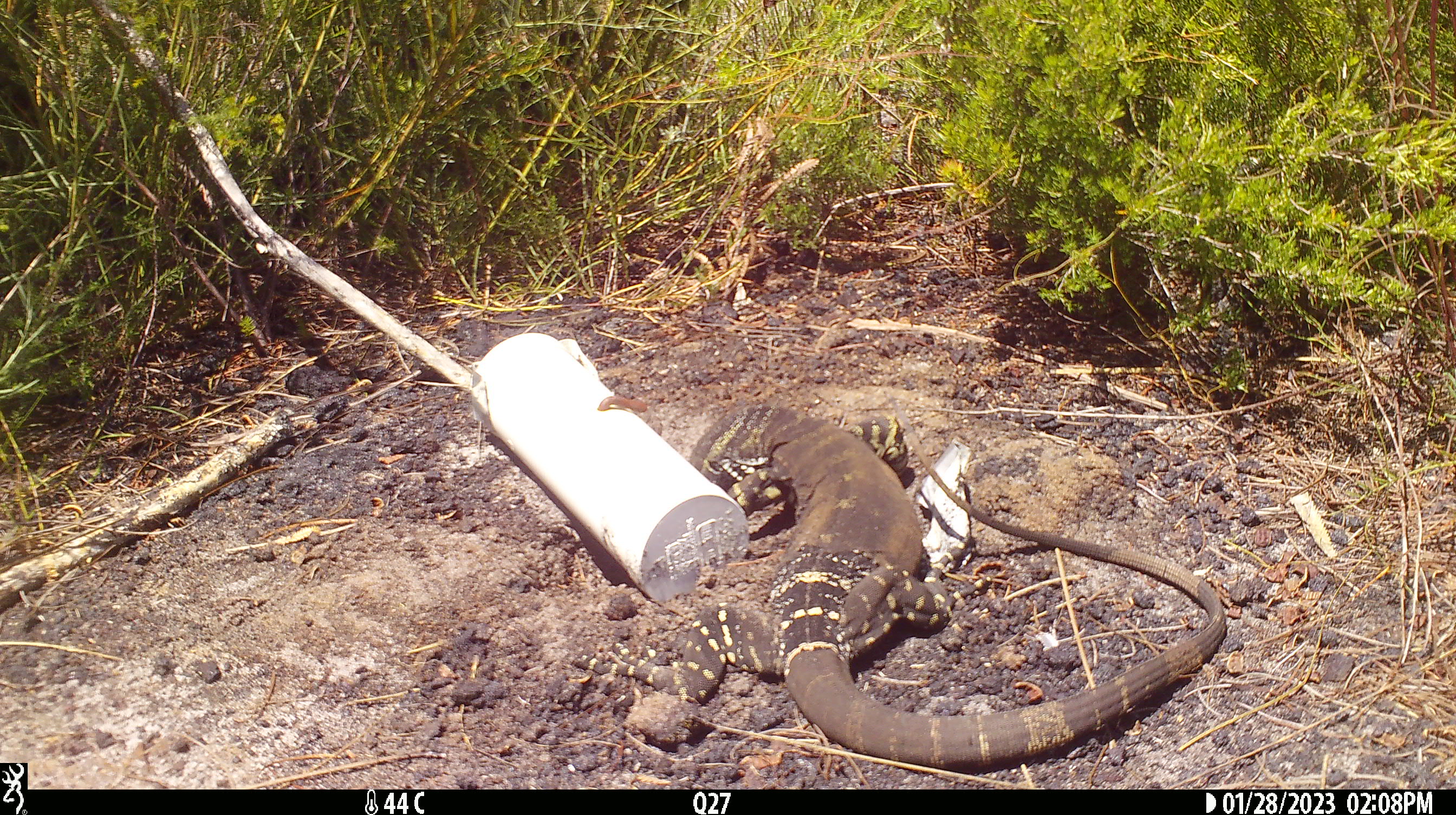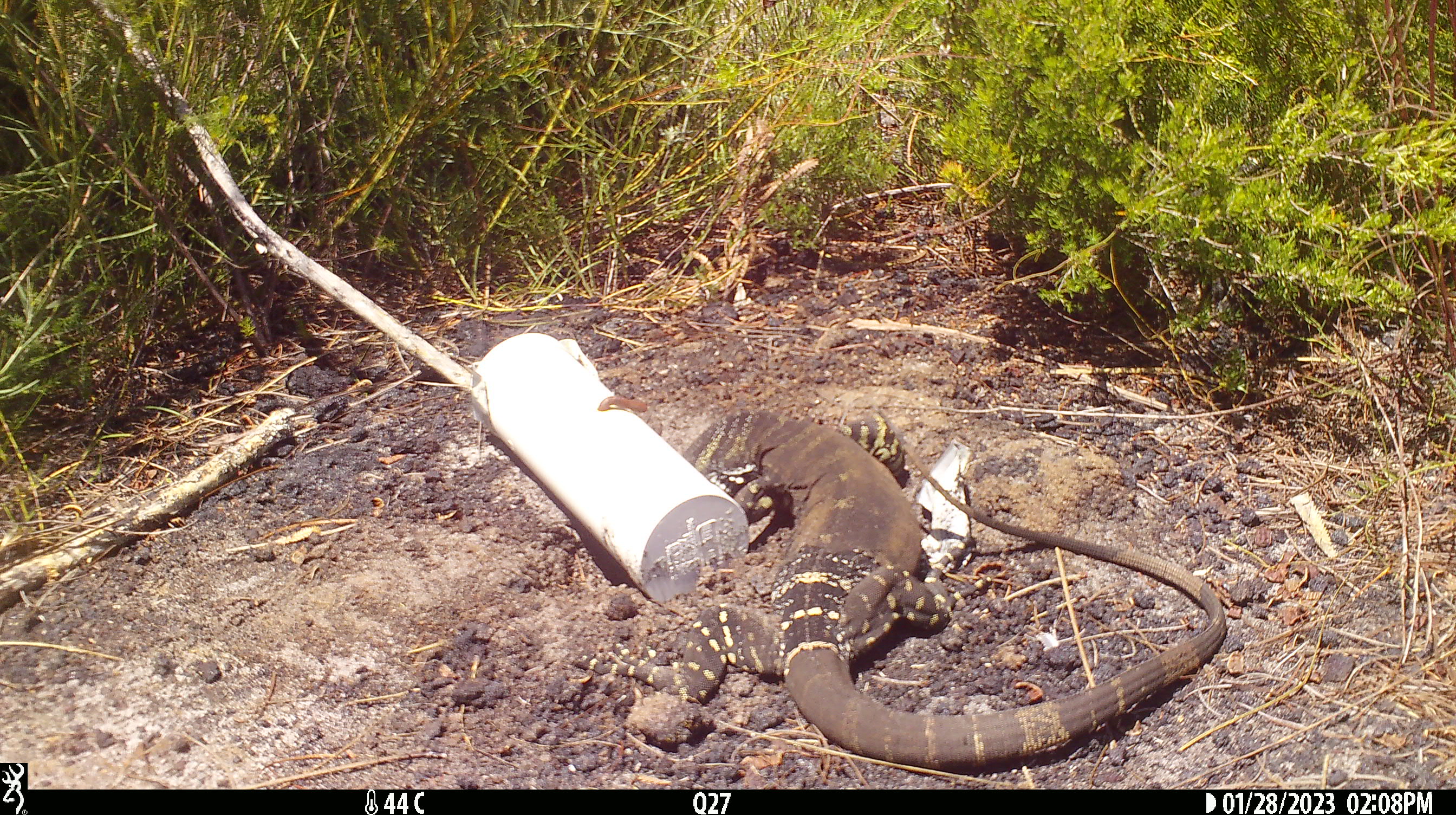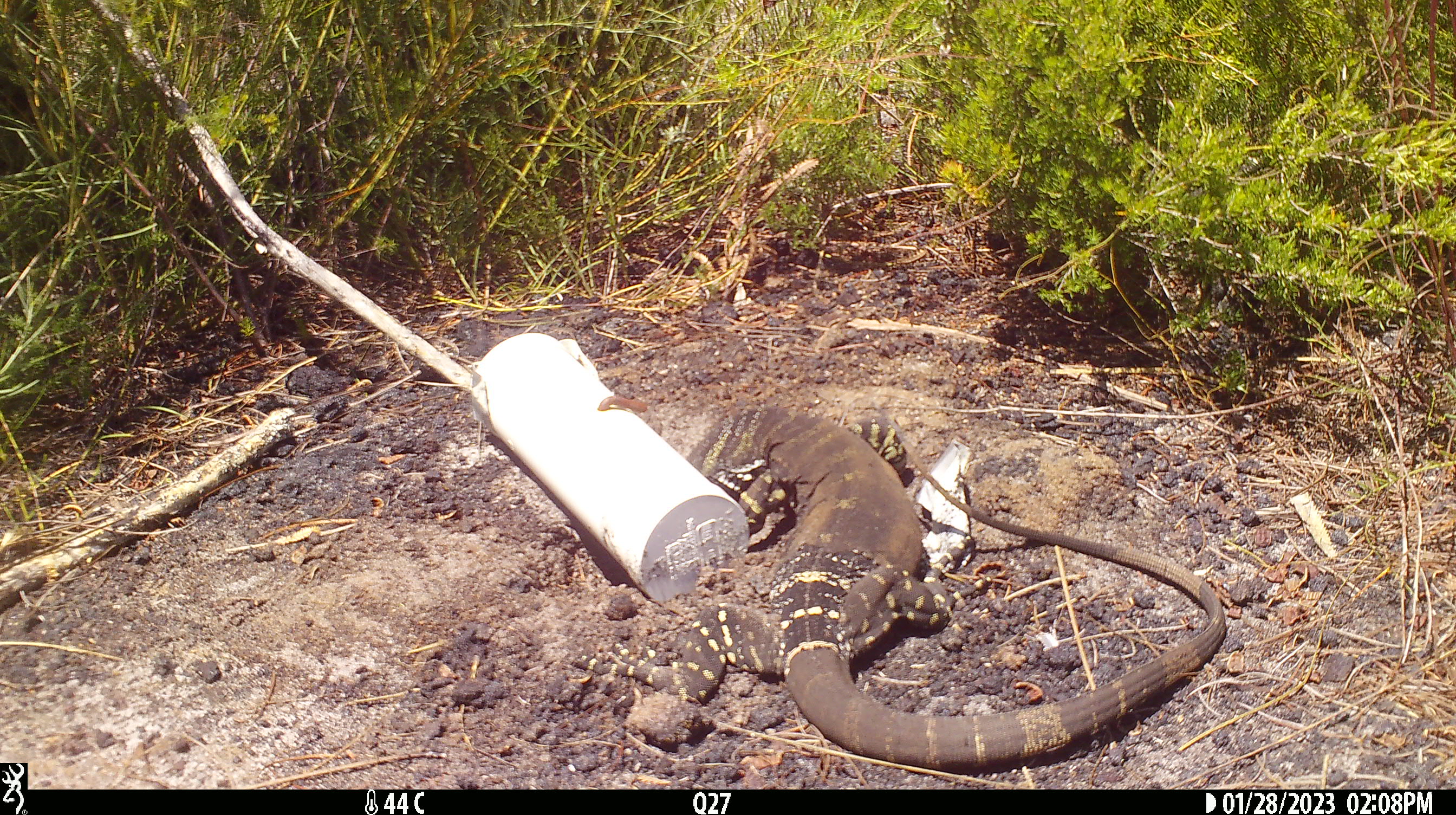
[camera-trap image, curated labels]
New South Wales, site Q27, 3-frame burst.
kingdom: Animalia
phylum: Chordata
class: Reptilia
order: Squamata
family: Varanidae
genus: Varanus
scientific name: Varanus varius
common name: lace monitor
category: goanna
Goanna (lace monitor) (Varanus varius).